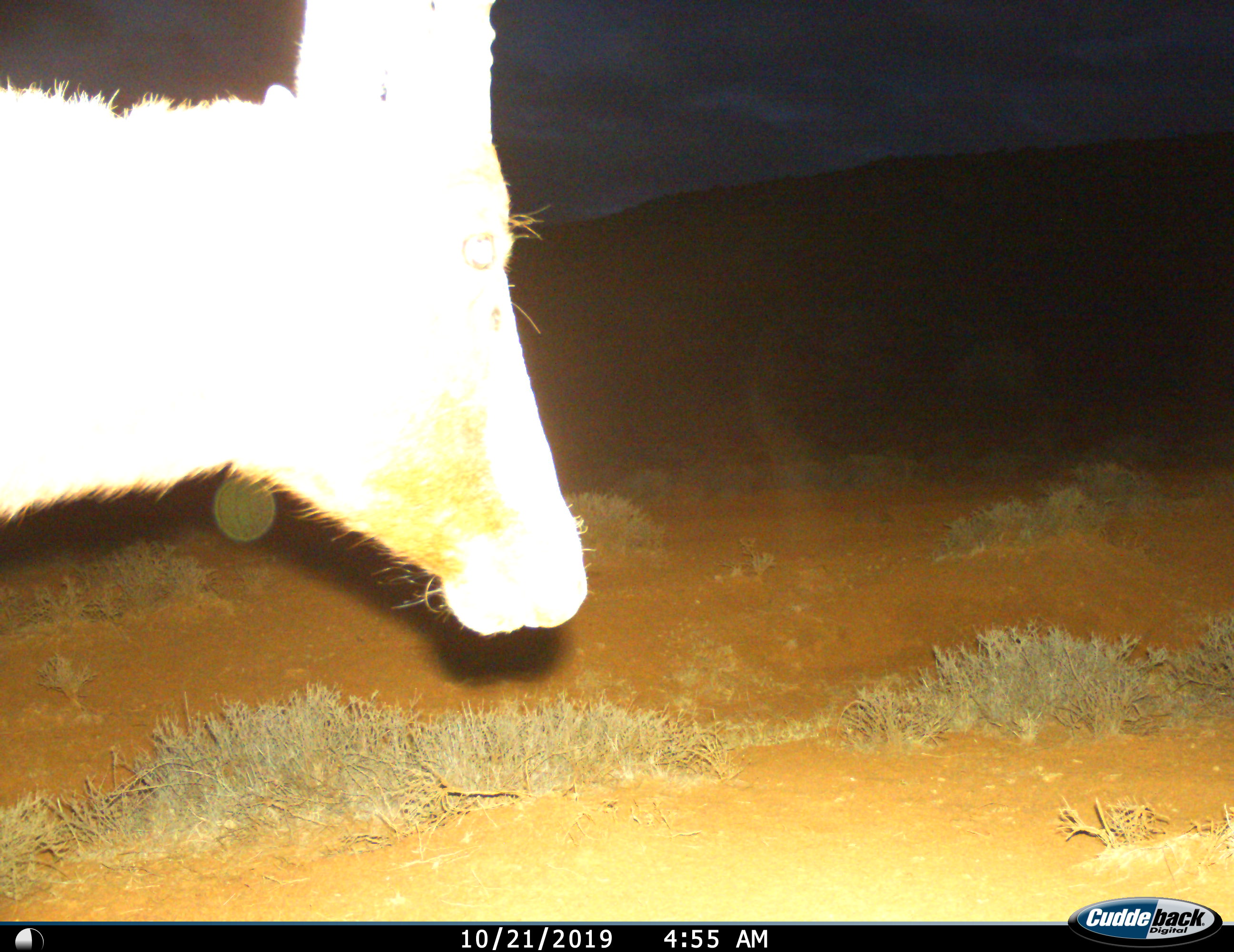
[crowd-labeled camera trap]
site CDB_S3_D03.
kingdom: Animalia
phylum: Chordata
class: Mammalia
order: Artiodactyla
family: Bovidae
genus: Damaliscus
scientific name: Damaliscus pygargus phillipsi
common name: blesbok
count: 1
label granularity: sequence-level